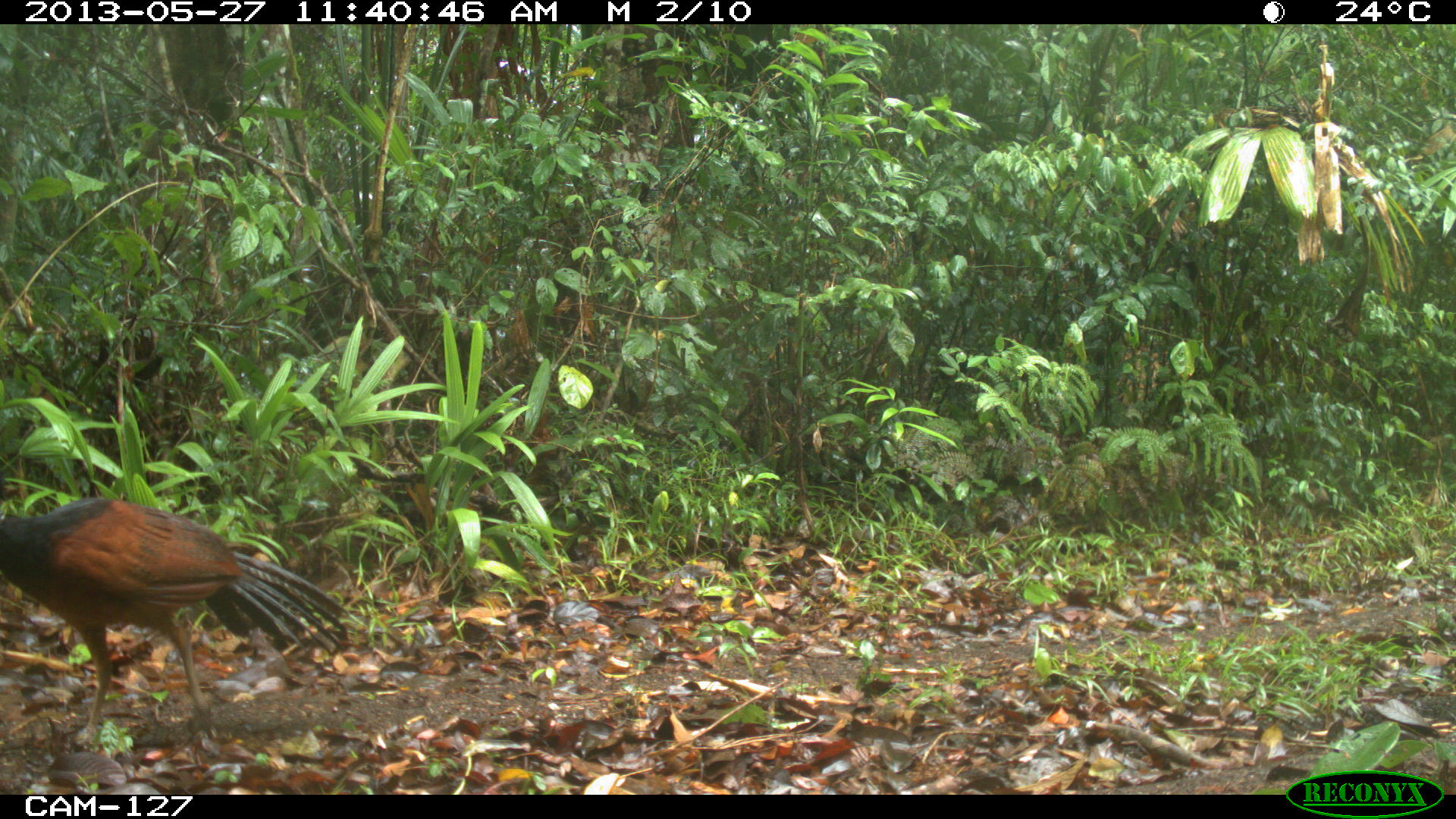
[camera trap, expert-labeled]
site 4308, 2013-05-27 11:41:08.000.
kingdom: Animalia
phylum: Chordata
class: Aves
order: Galliformes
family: Cracidae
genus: Crax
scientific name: Crax rubra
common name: great curassow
Crax rubra (great curassow), count 1, sex female.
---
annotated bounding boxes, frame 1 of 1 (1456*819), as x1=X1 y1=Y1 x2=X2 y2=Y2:
crax rubra: x1=0 y1=497 x2=350 y2=746